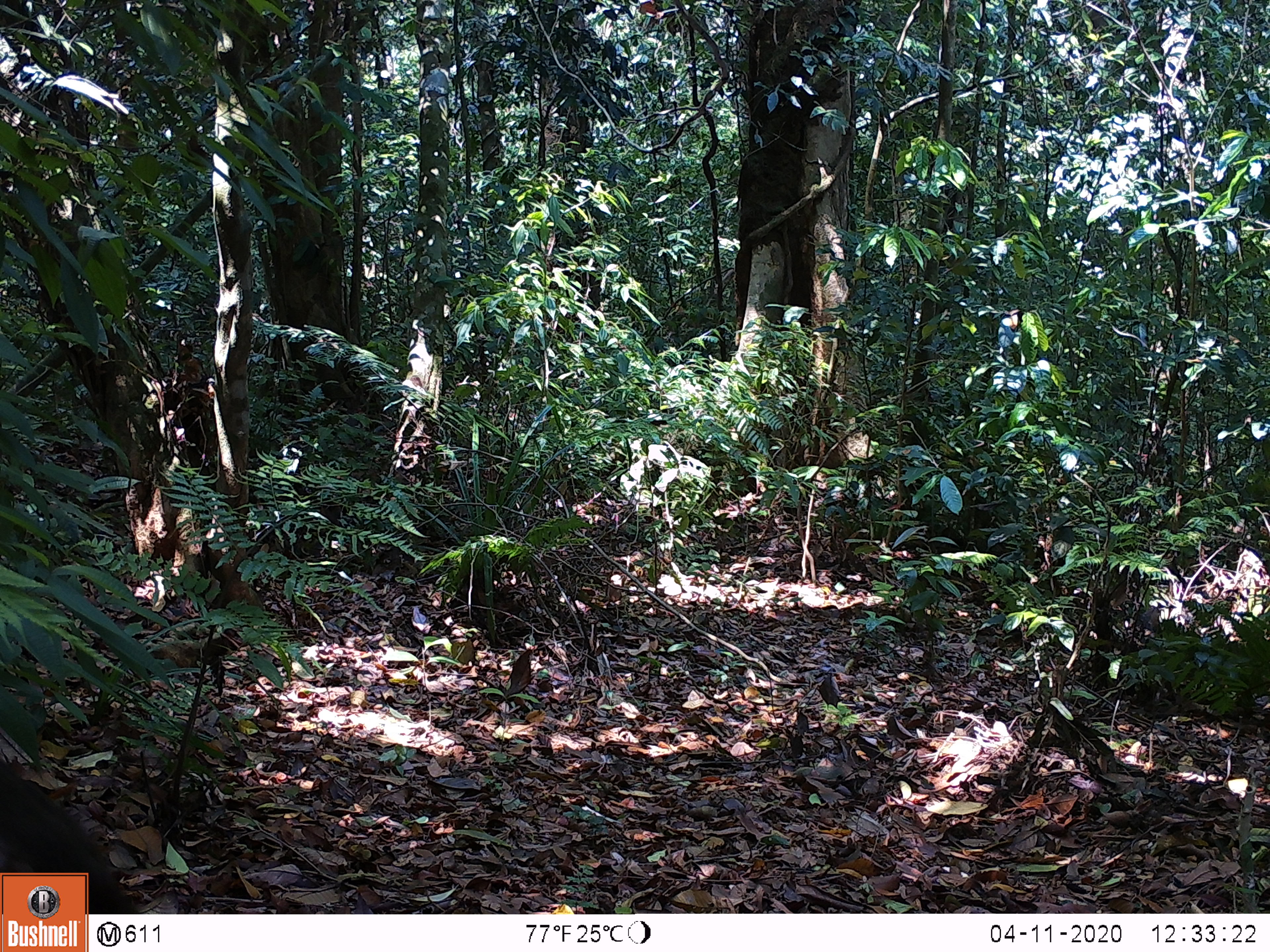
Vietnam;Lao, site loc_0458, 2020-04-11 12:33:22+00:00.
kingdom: Animalia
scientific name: Animalia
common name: animal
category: unidentified animal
Unidentified animal (animal) (Animalia). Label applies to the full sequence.